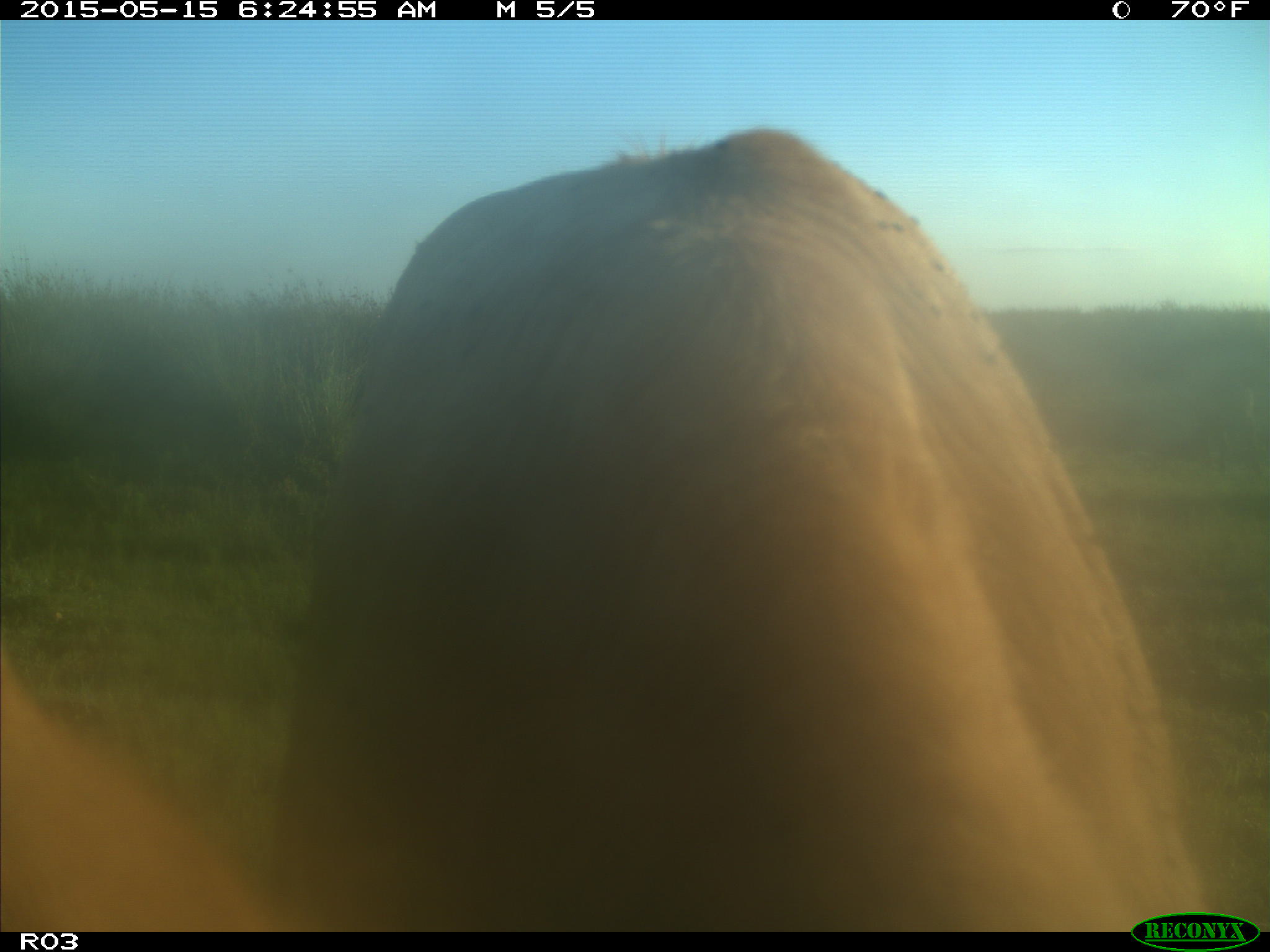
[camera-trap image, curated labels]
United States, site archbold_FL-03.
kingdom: Animalia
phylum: Chordata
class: Mammalia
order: Artiodactyla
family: Bovidae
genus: Bos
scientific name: Bos taurus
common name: domestic cow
Bos taurus (domestic cow).